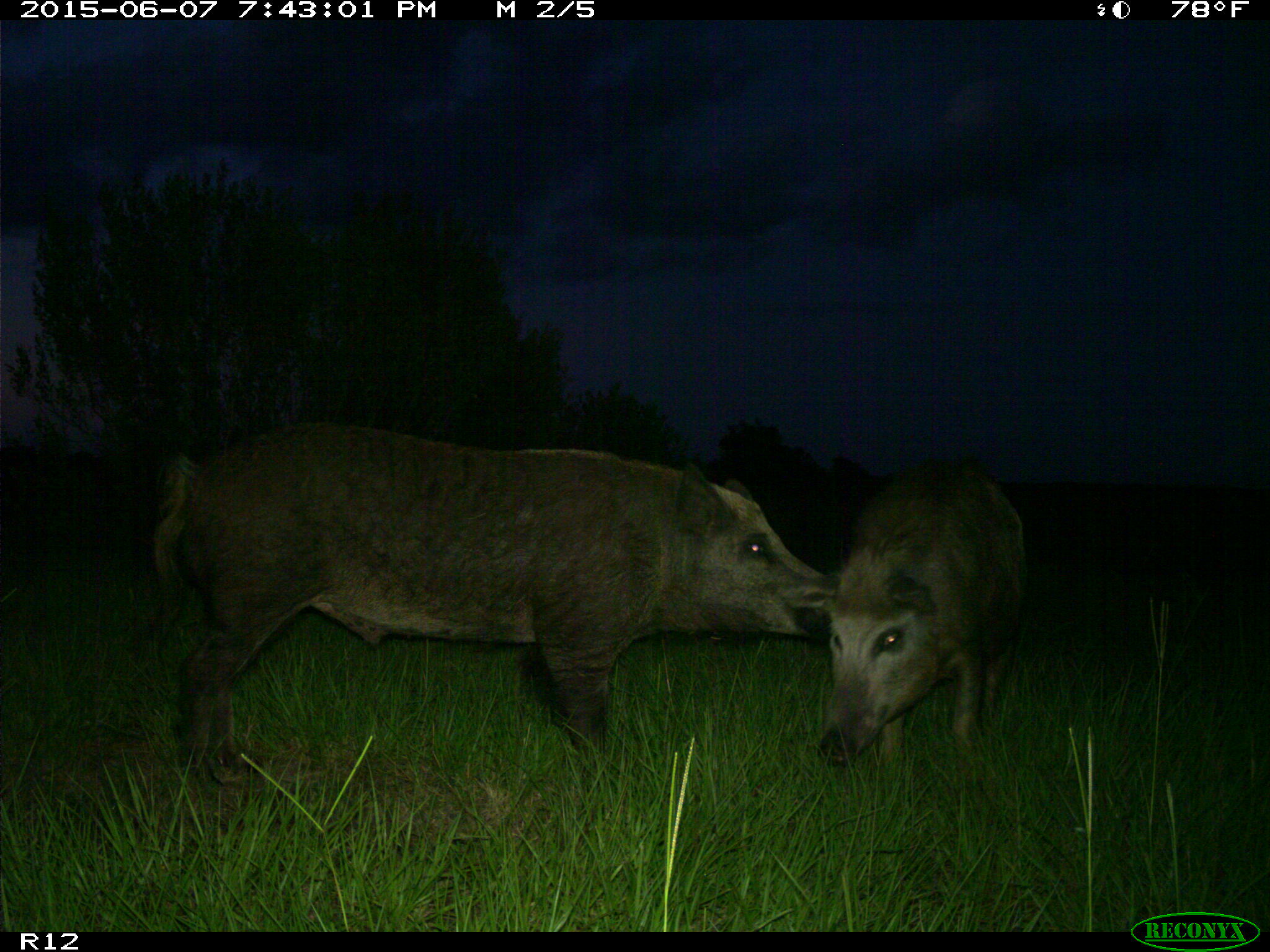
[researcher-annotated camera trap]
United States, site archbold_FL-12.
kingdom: Animalia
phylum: Chordata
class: Mammalia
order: Artiodactyla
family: Suidae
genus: Sus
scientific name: Sus scrofa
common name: wild boar